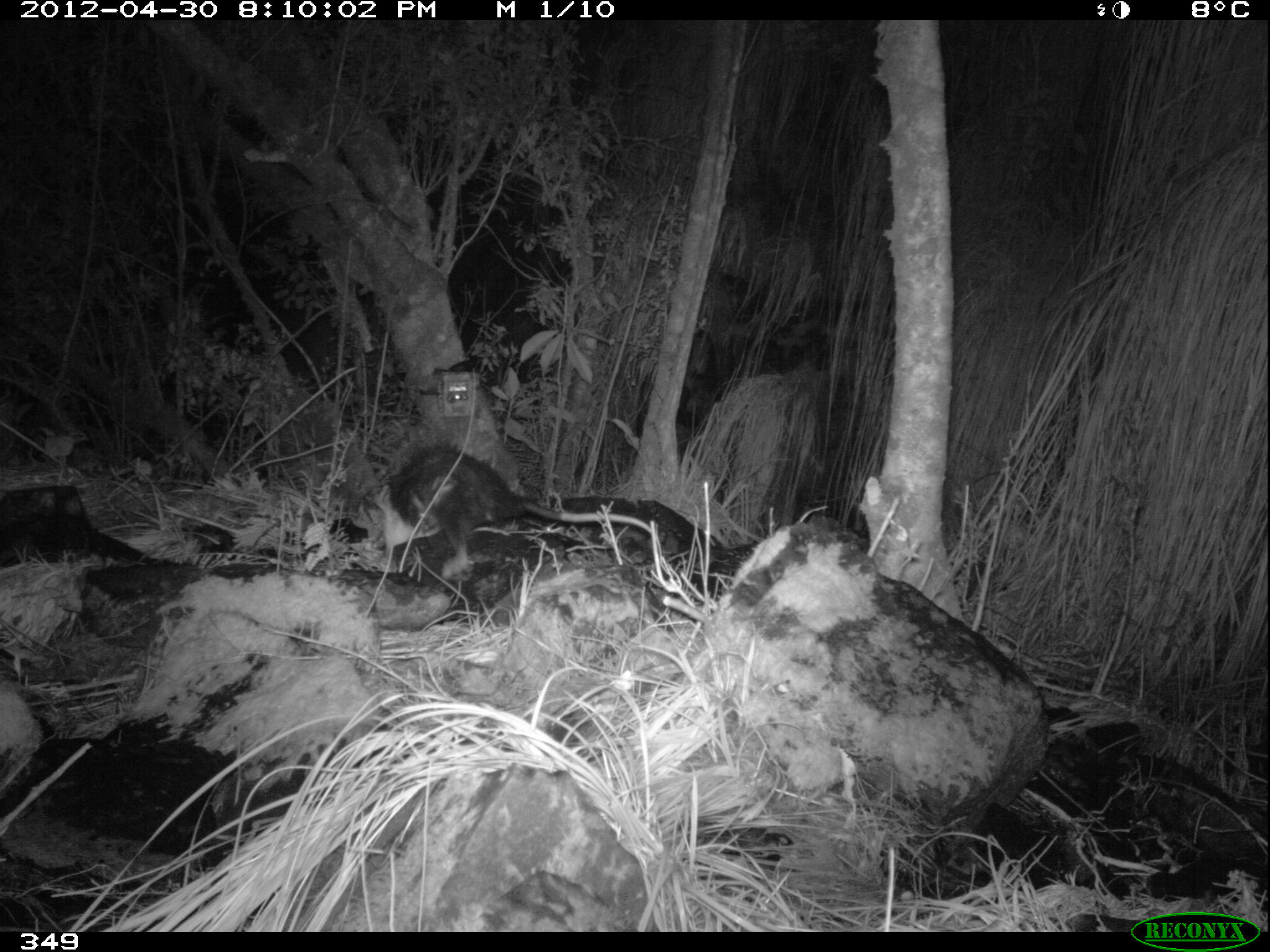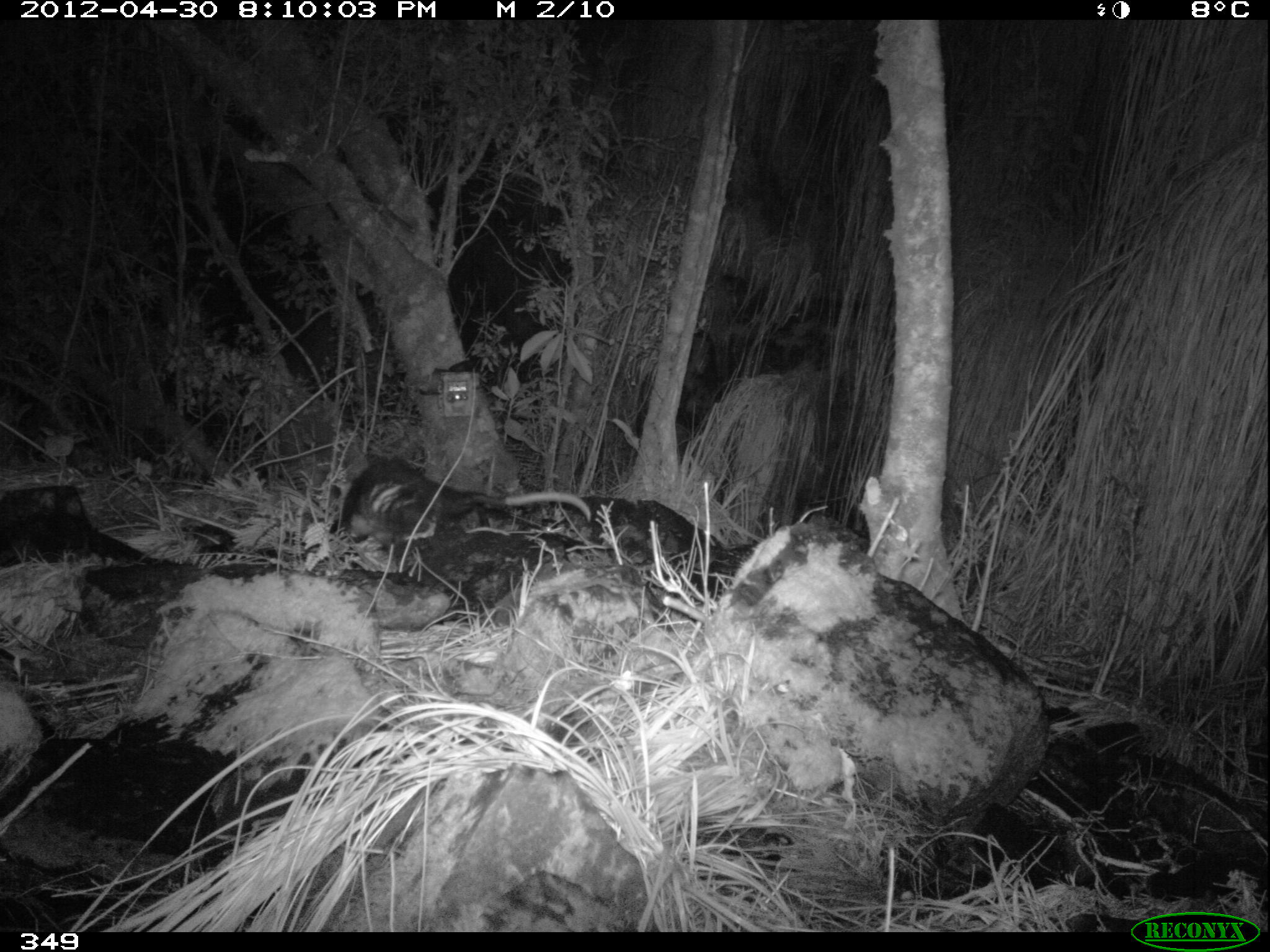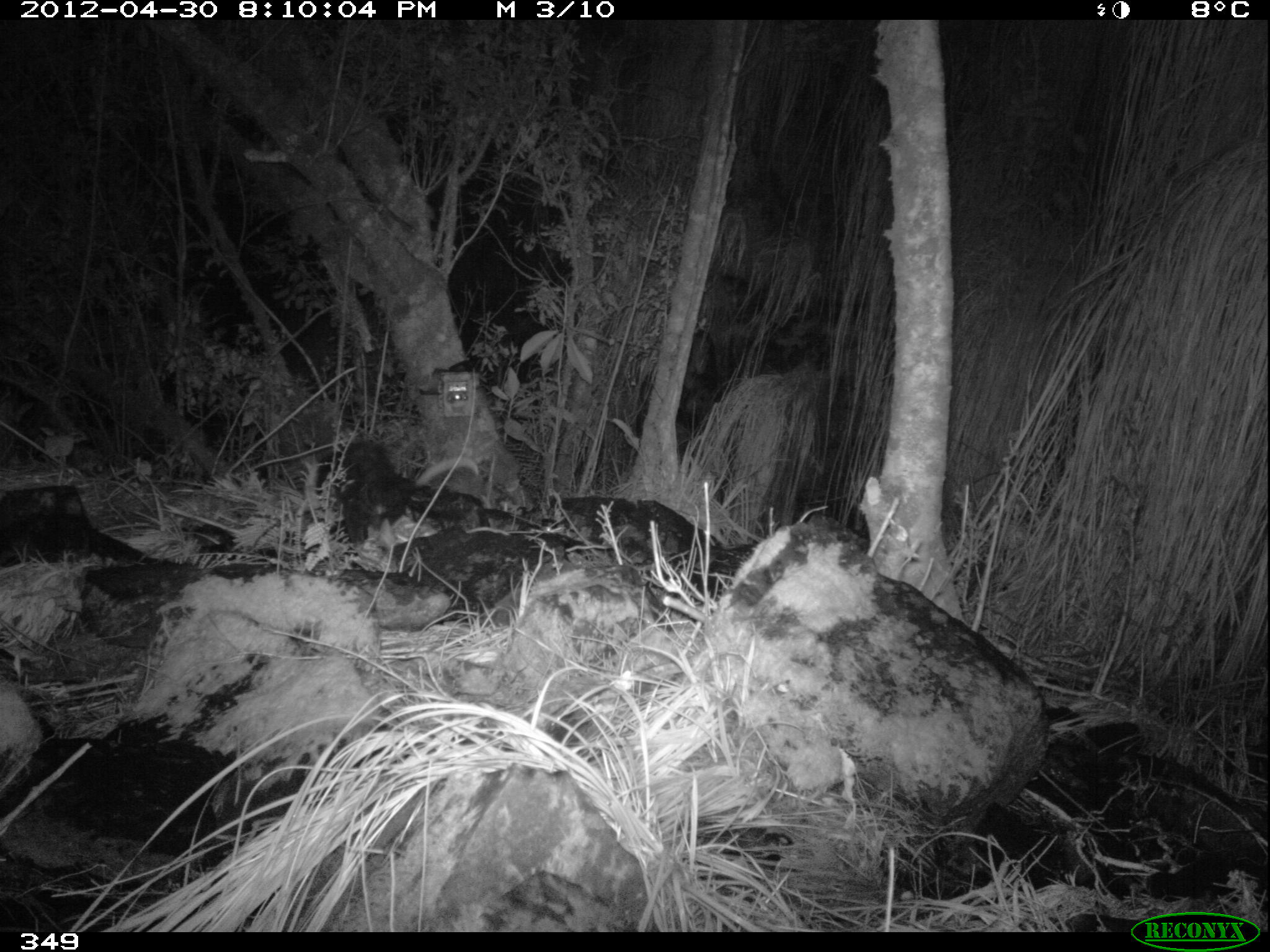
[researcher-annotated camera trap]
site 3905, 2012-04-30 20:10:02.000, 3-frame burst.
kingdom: Animalia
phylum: Chordata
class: Mammalia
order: Didelphimorphia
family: Didelphidae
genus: Didelphis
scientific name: Didelphis pernigra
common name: andean white-eared opossum